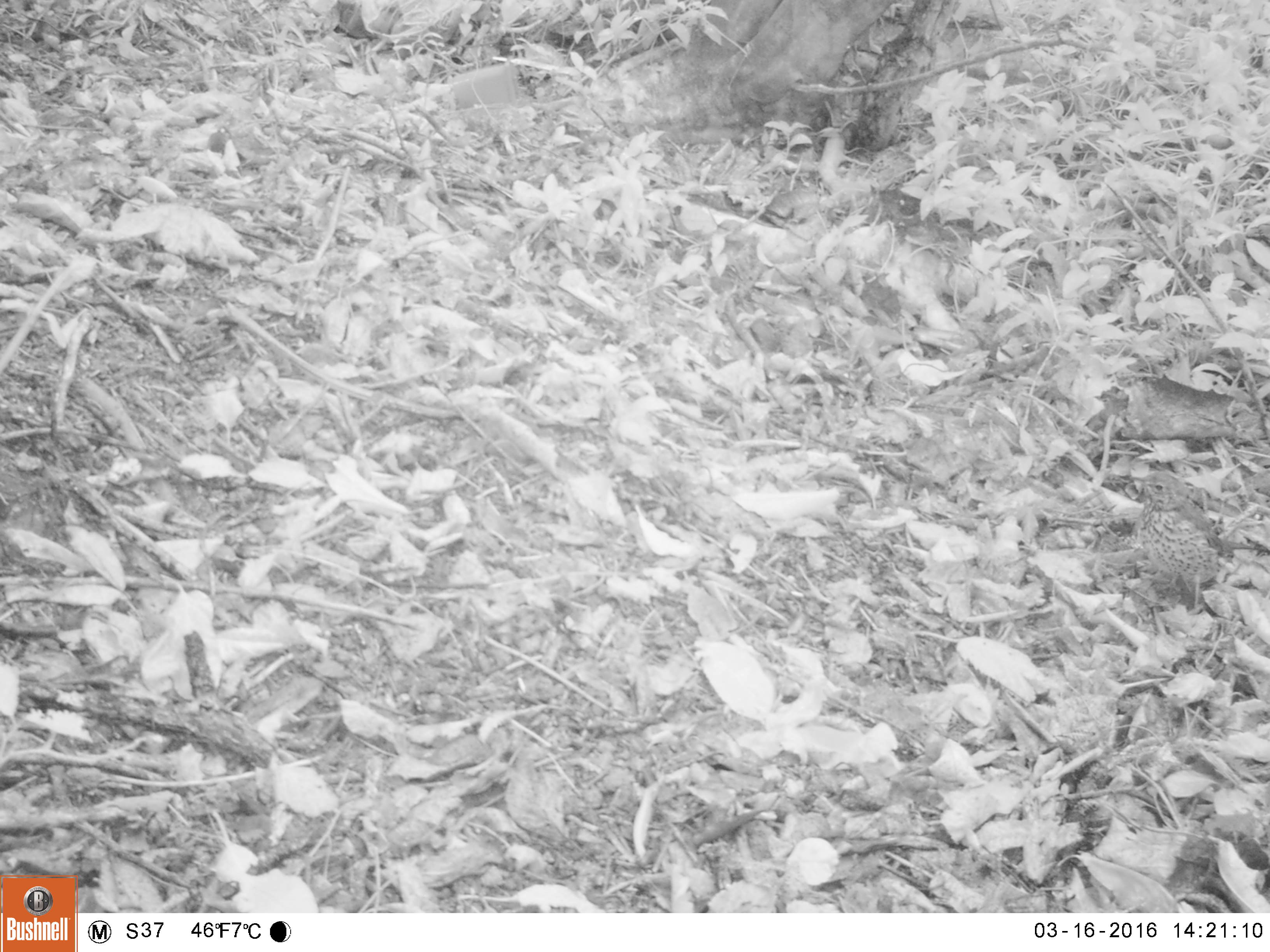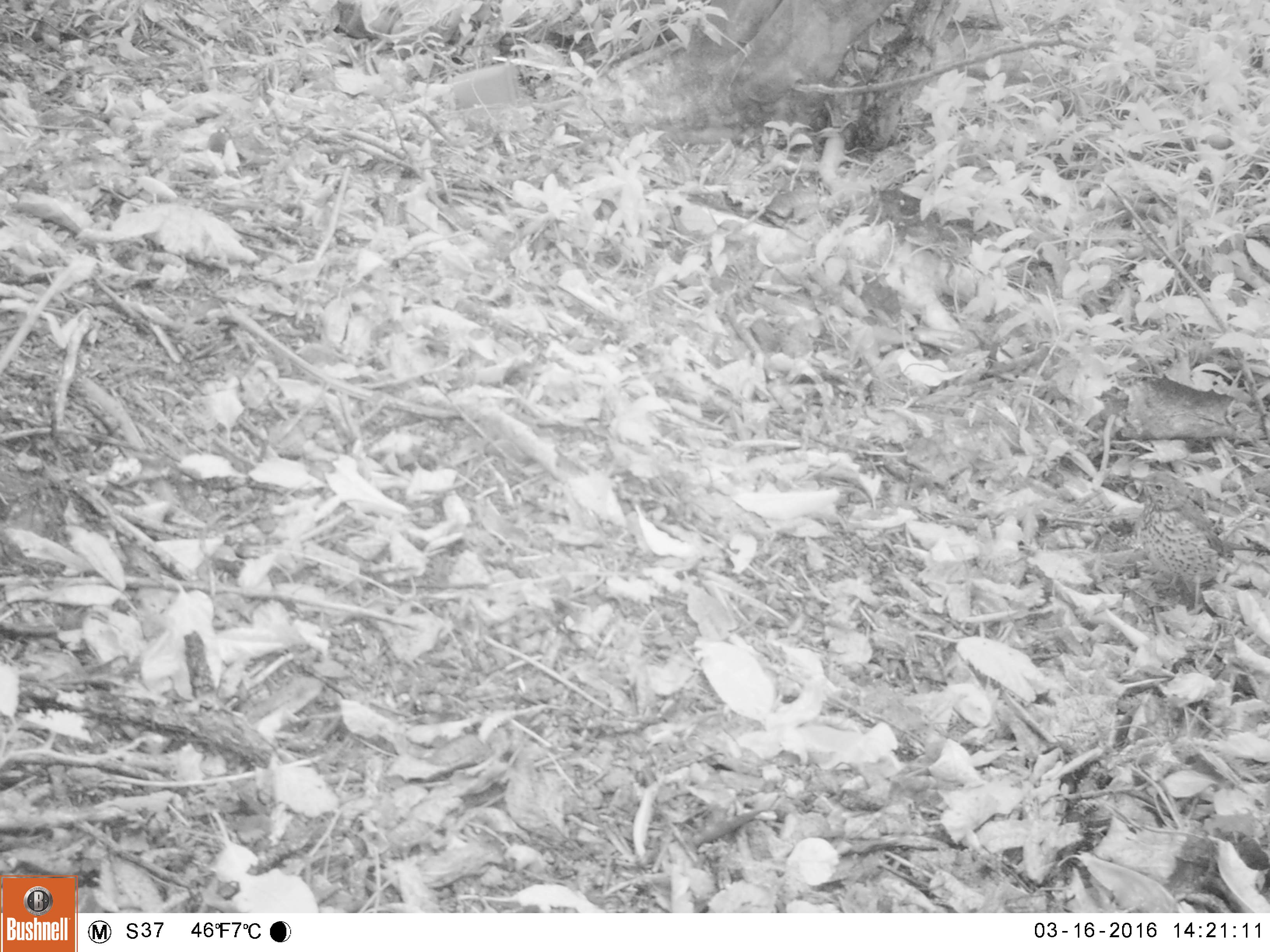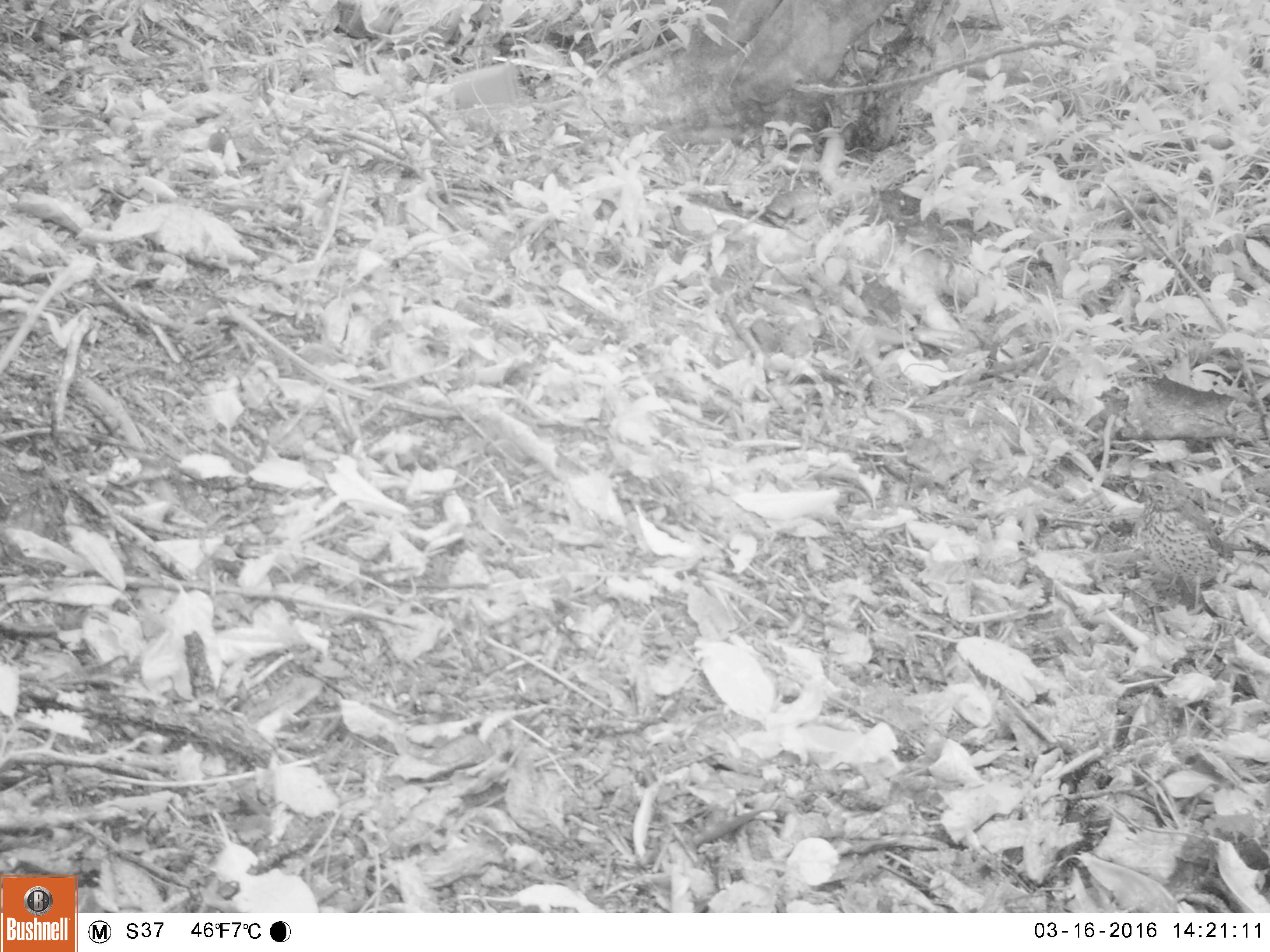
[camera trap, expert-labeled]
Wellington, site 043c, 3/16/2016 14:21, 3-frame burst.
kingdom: Animalia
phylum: Chordata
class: Aves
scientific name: Aves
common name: bird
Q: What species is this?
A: Bird (Aves).